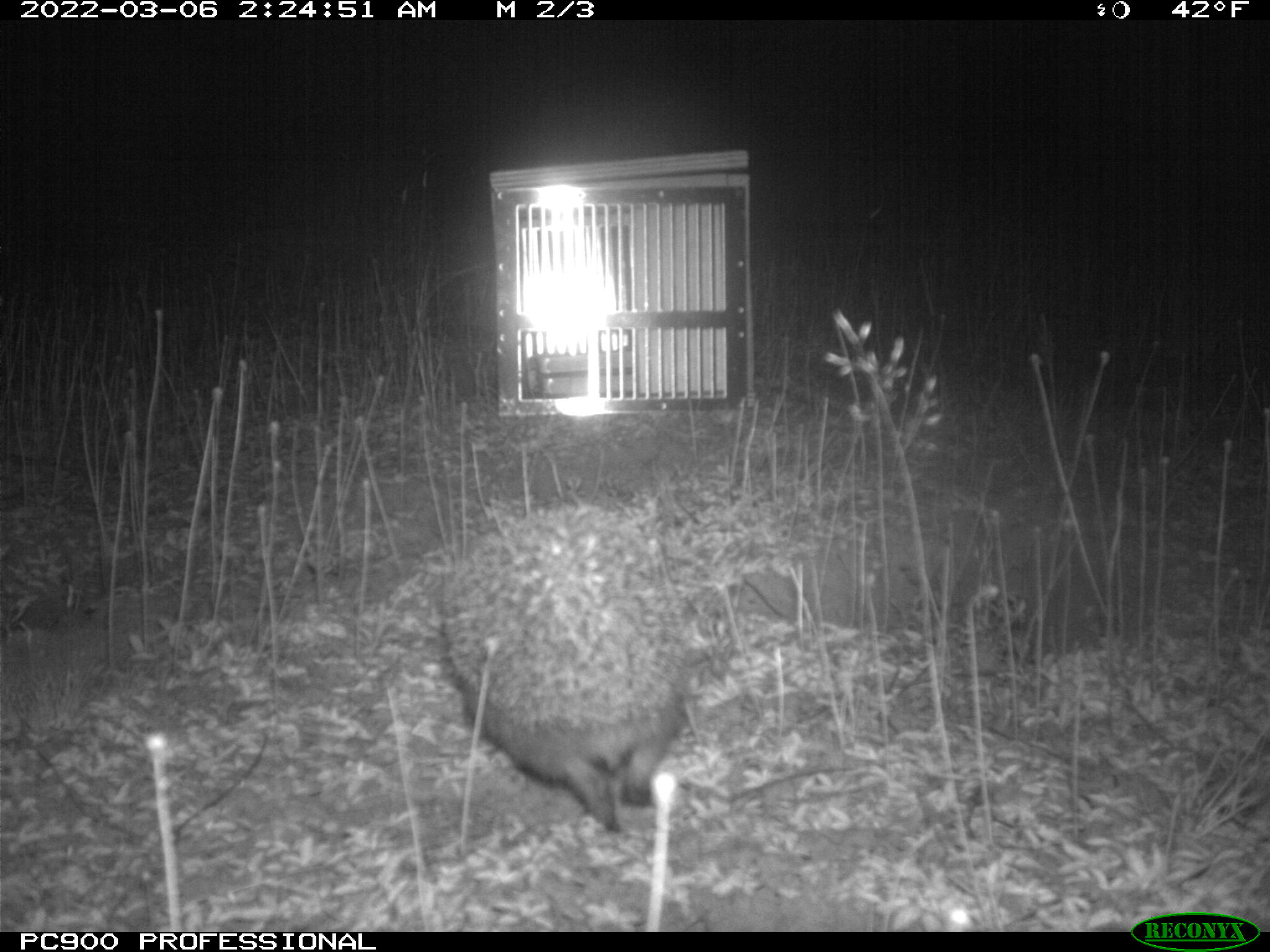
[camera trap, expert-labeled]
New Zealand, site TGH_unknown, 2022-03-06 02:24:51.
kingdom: Animalia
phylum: Chordata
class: Mammalia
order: Eulipotyphla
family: Erinaceidae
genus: Erinaceus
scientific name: Erinaceus europaeus europaeus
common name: european hedgehog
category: hedgehog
Hedgehog (european hedgehog) (Erinaceus europaeus europaeus).